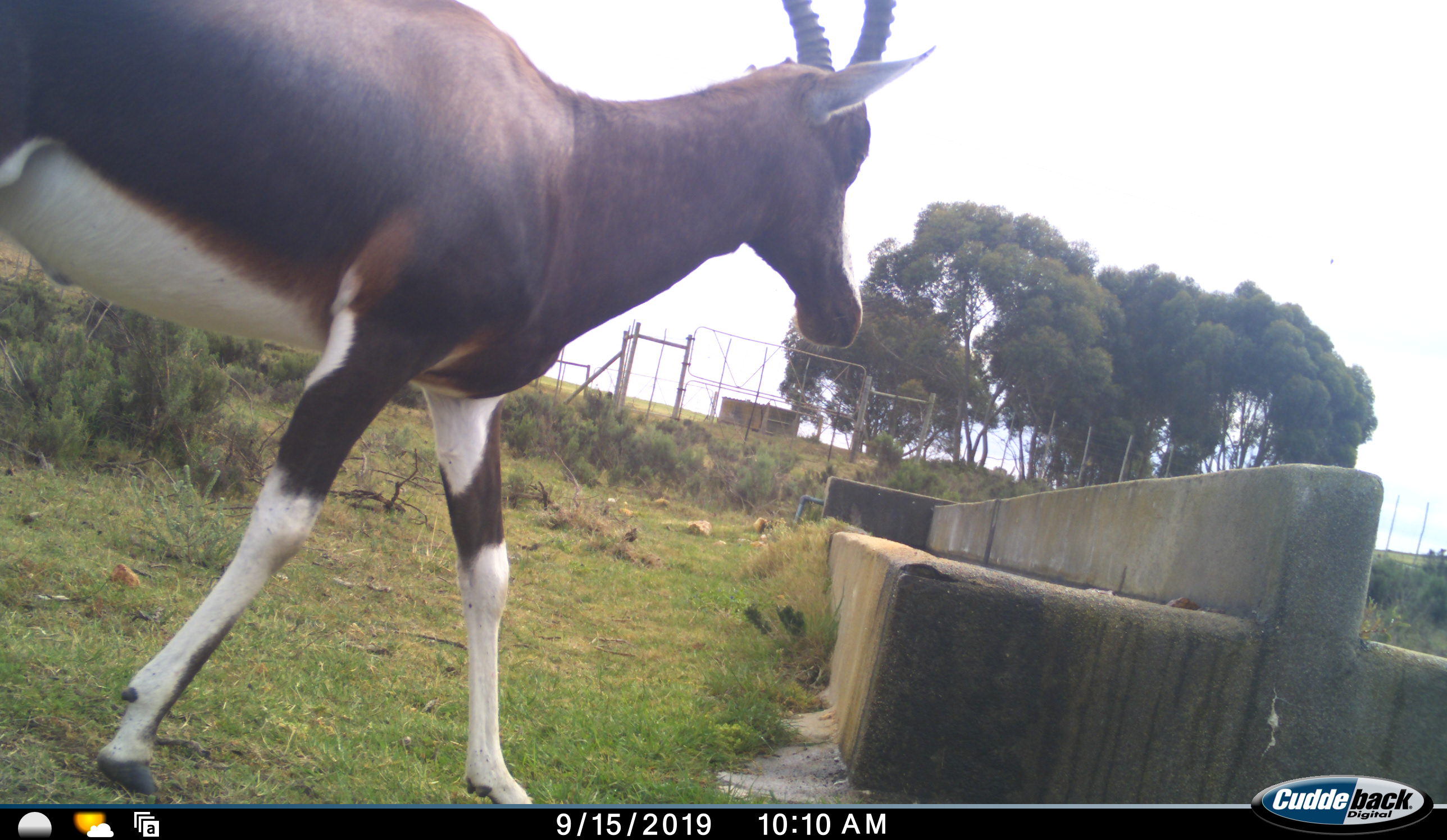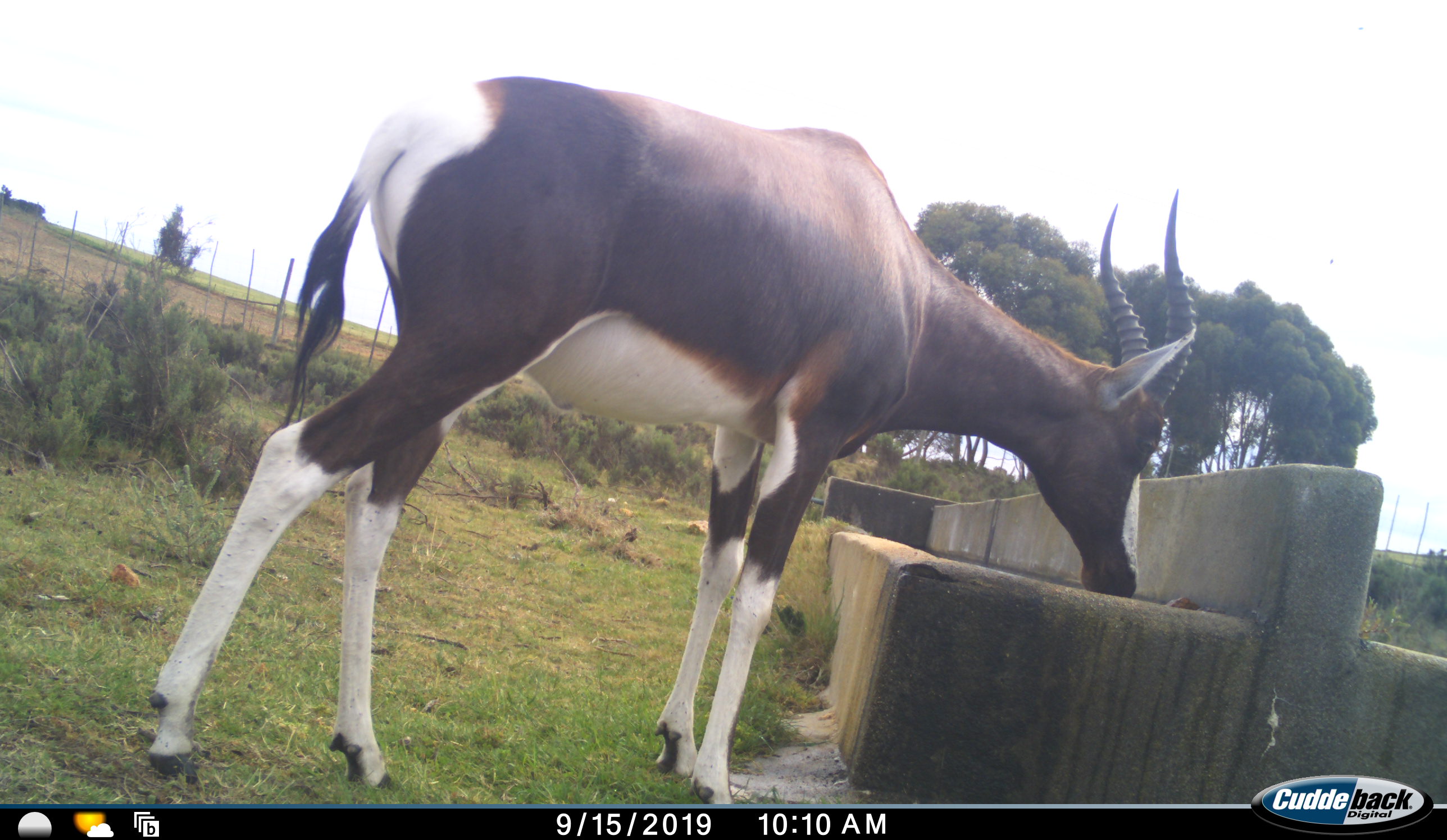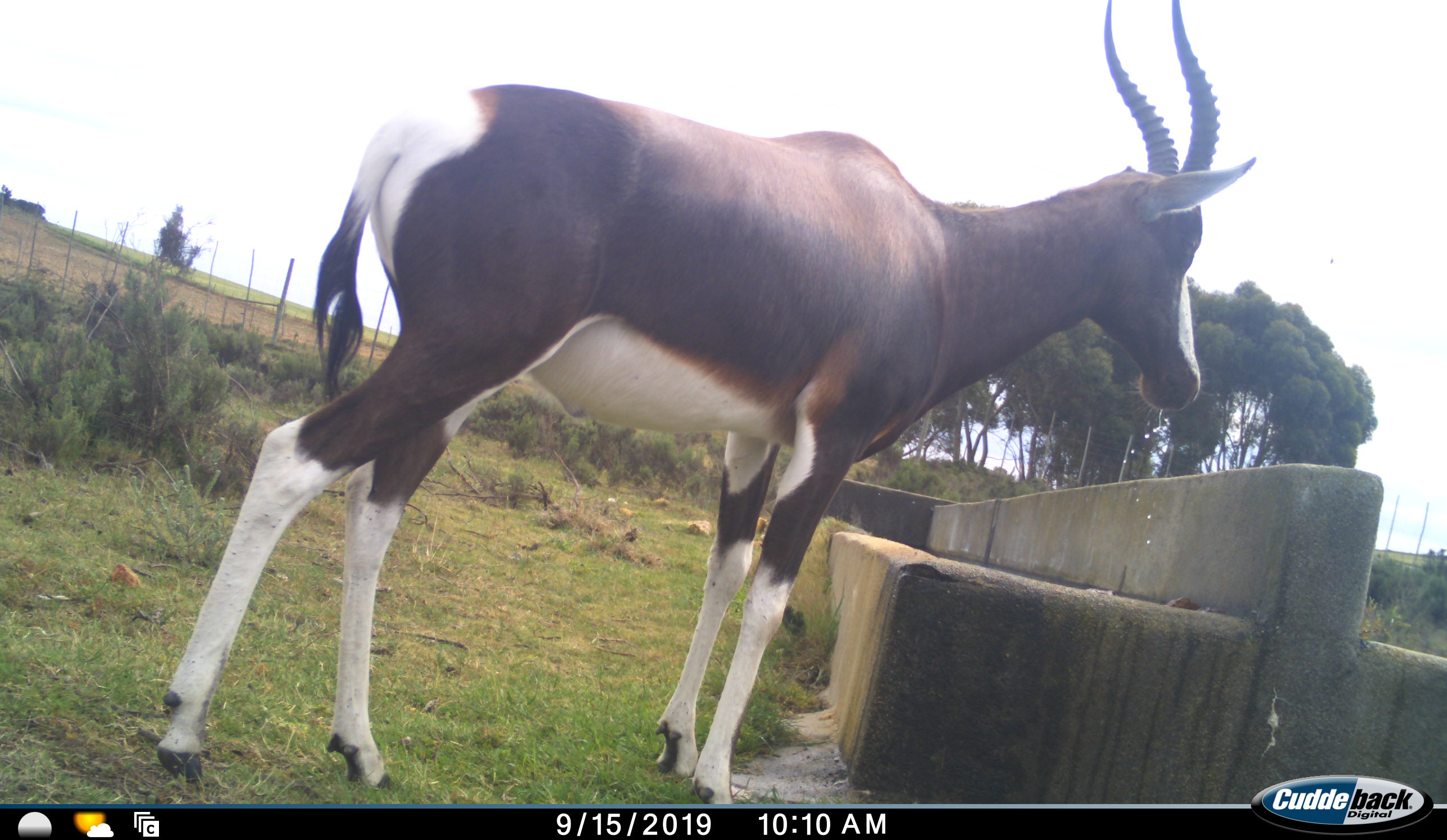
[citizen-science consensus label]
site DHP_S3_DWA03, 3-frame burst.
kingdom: Animalia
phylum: Chordata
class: Mammalia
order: Artiodactyla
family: Bovidae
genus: Damaliscus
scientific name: Damaliscus pygargus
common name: bontebok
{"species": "bontebok (Damaliscus pygargus)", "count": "1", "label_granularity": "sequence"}